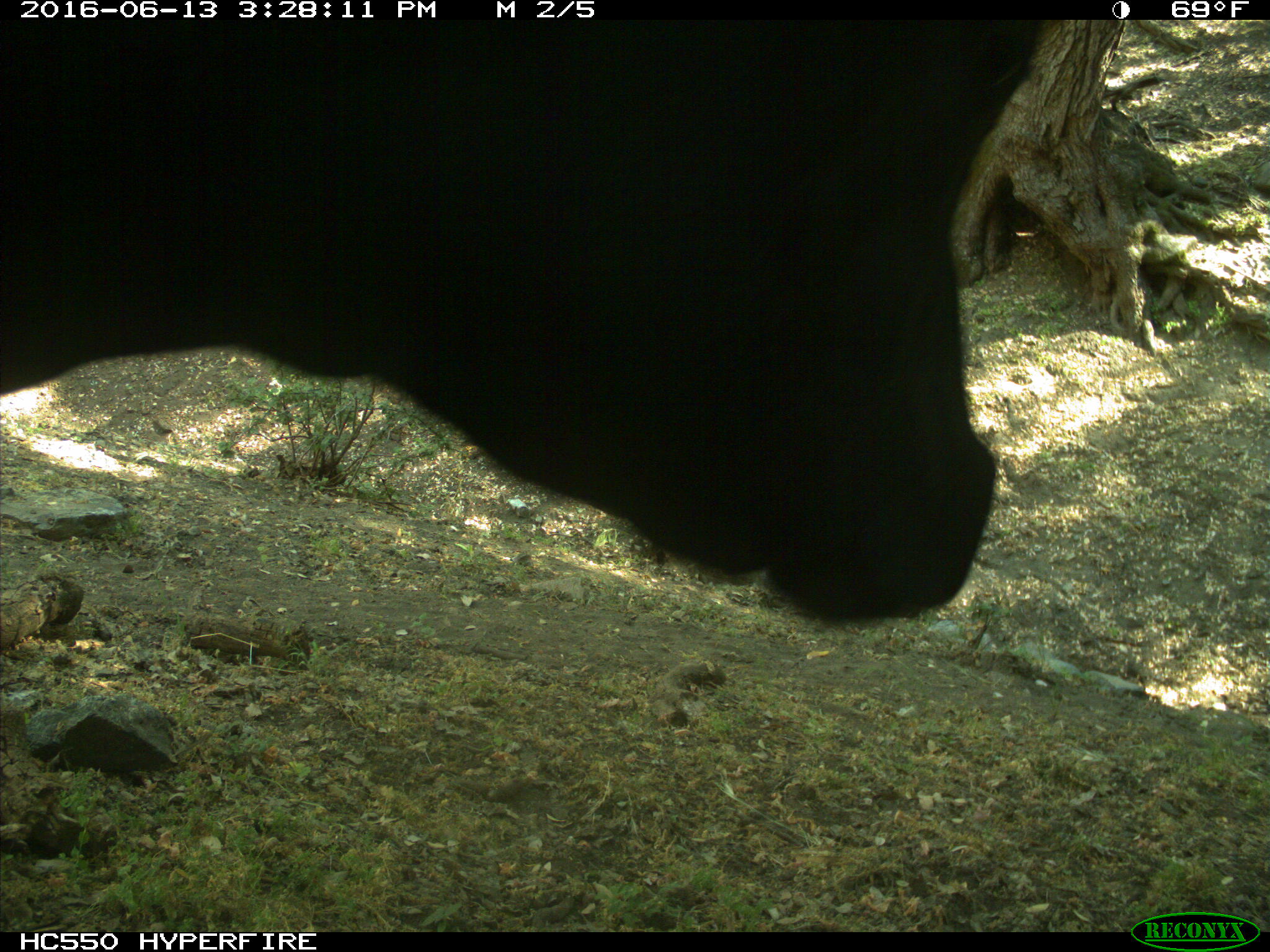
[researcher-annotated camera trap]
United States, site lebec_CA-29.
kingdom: Animalia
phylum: Chordata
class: Mammalia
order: Artiodactyla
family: Bovidae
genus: Bos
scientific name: Bos taurus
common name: domestic cow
Bos taurus (domestic cow).